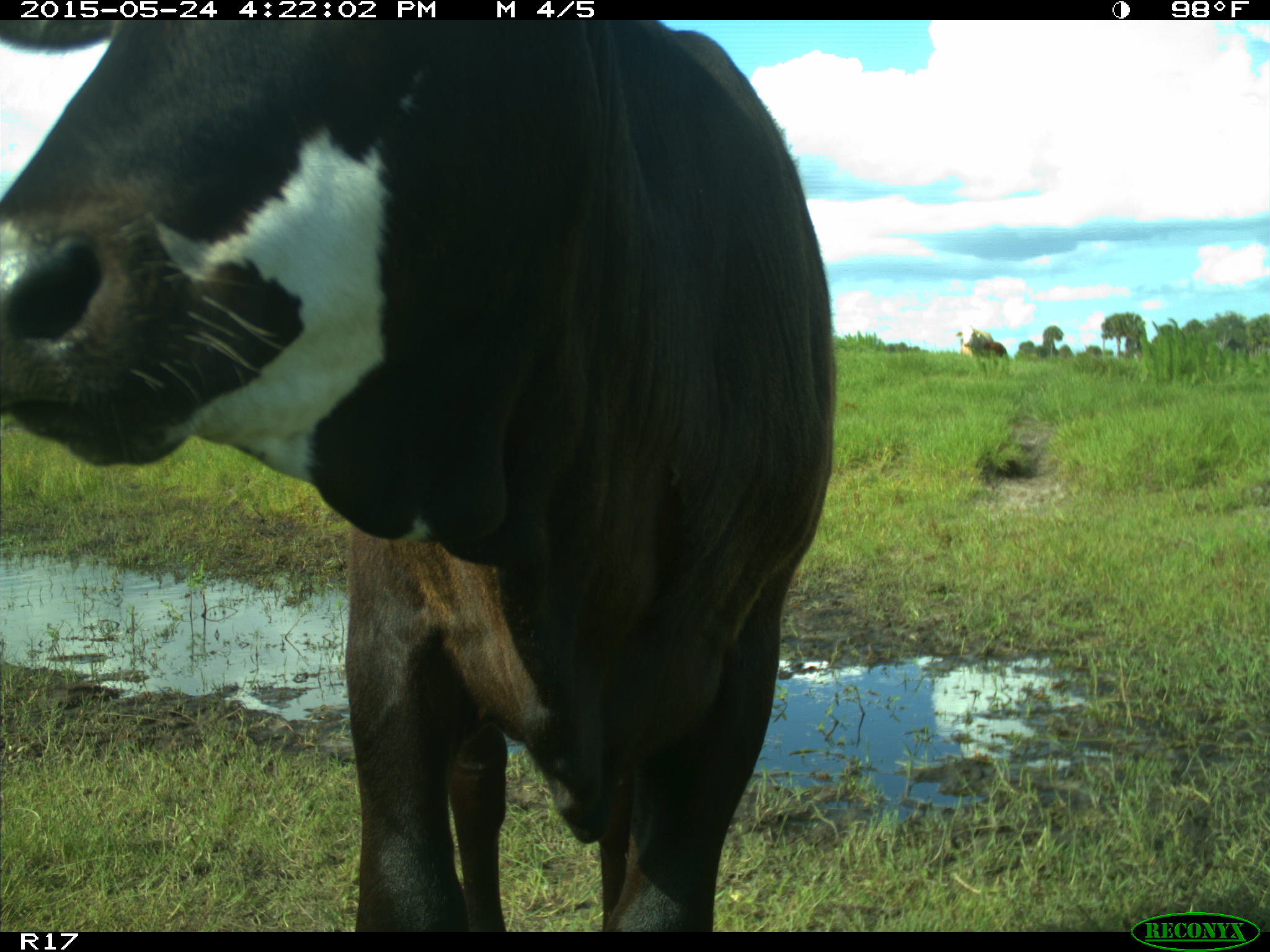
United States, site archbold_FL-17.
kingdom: Animalia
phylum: Chordata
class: Mammalia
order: Artiodactyla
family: Bovidae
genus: Bos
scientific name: Bos taurus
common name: domestic cow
Bos taurus (domestic cow).